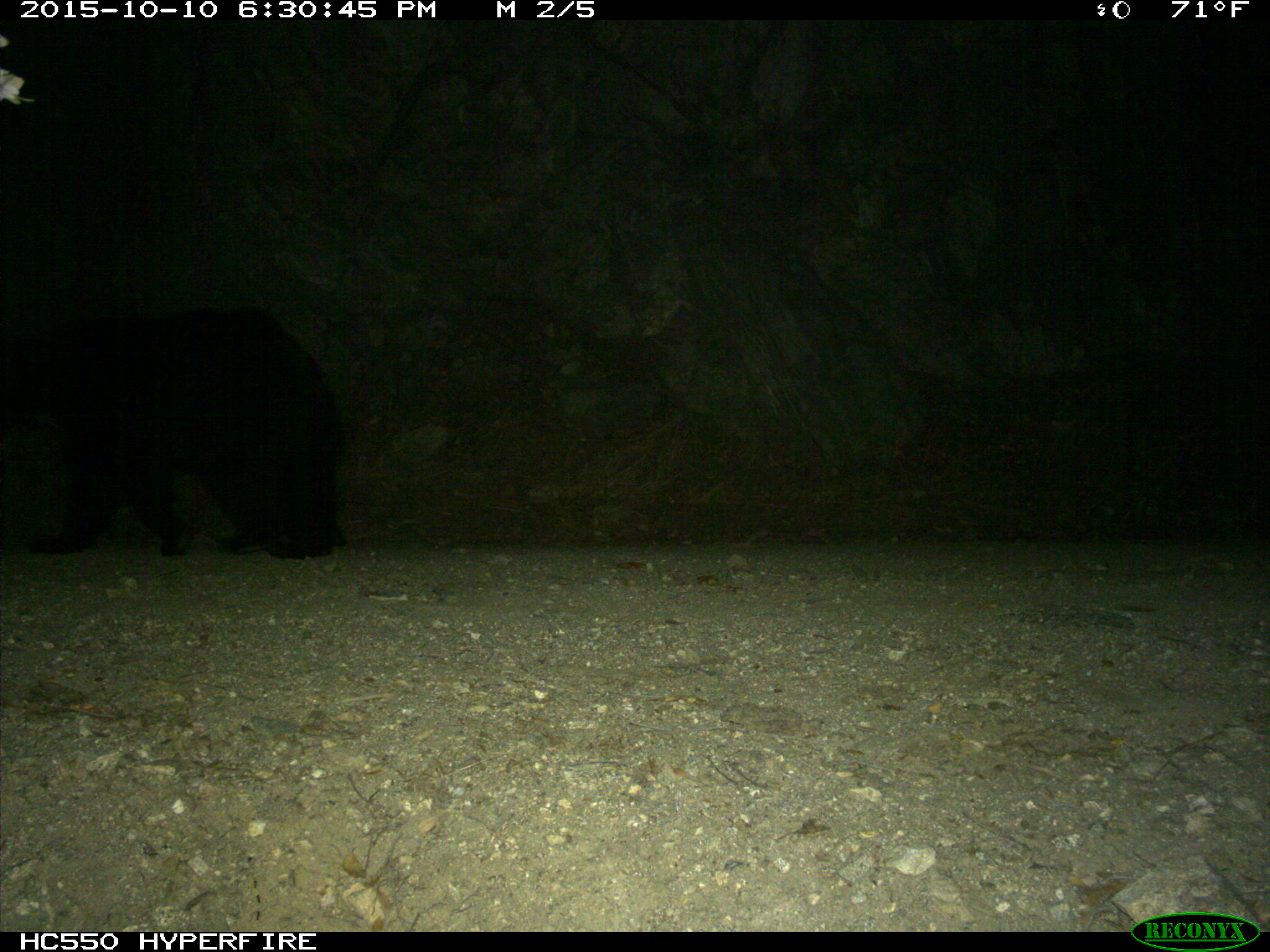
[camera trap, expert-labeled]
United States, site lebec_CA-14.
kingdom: Animalia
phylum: Chordata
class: Mammalia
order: Carnivora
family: Ursidae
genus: Ursus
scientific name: Ursus americanus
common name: american black bear